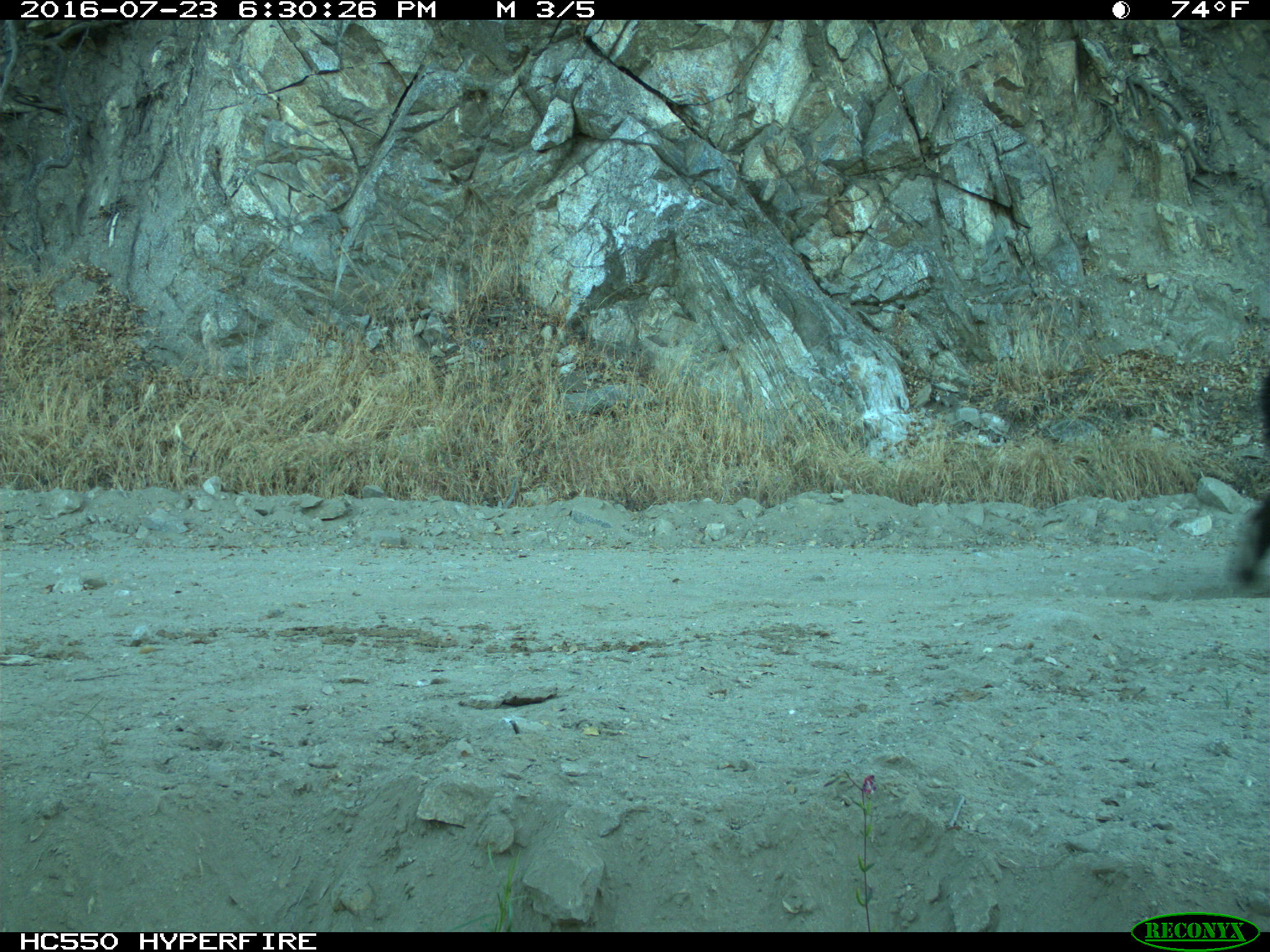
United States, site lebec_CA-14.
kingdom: Animalia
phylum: Chordata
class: Mammalia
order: Carnivora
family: Ursidae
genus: Ursus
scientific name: Ursus americanus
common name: american black bear